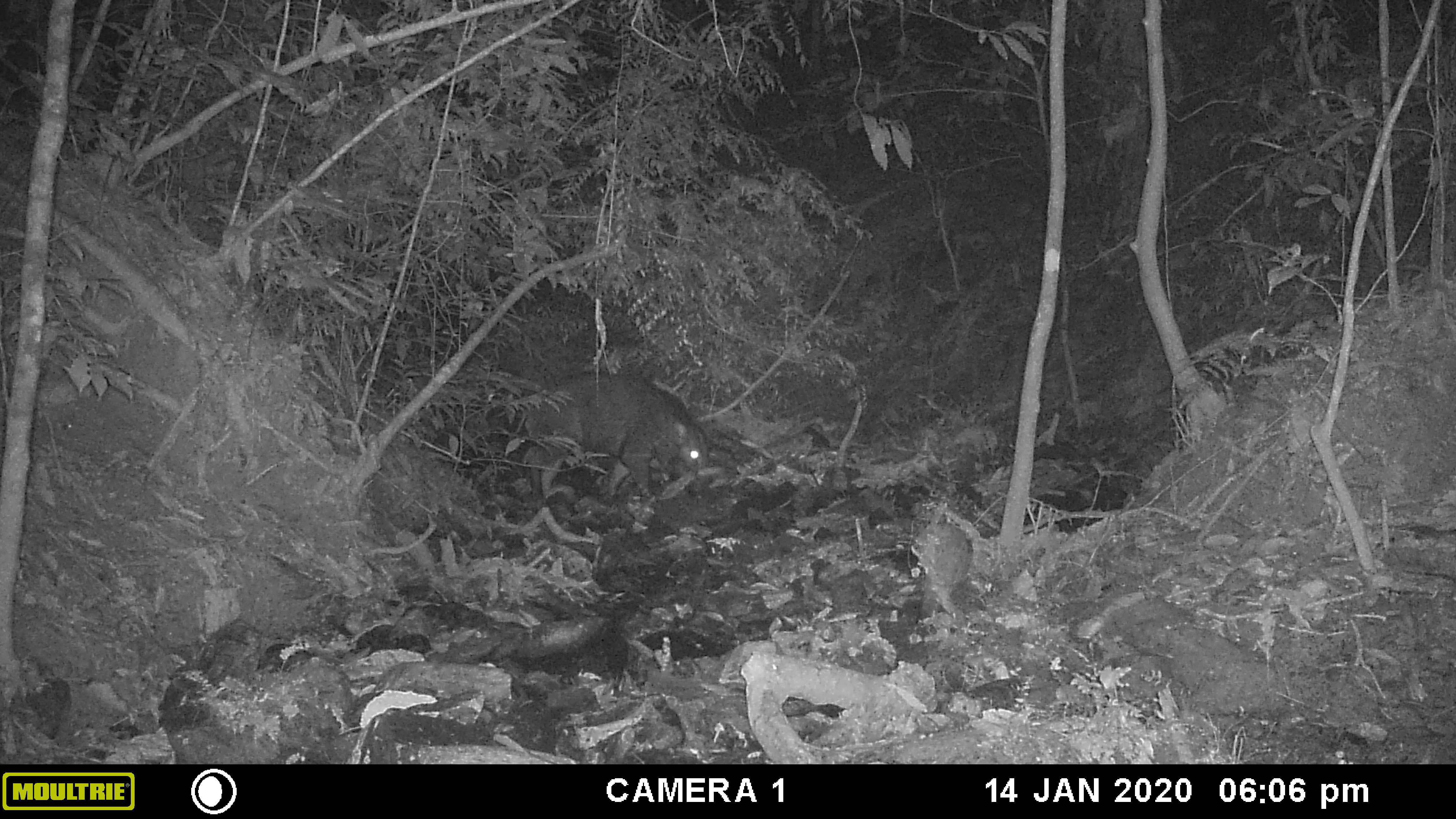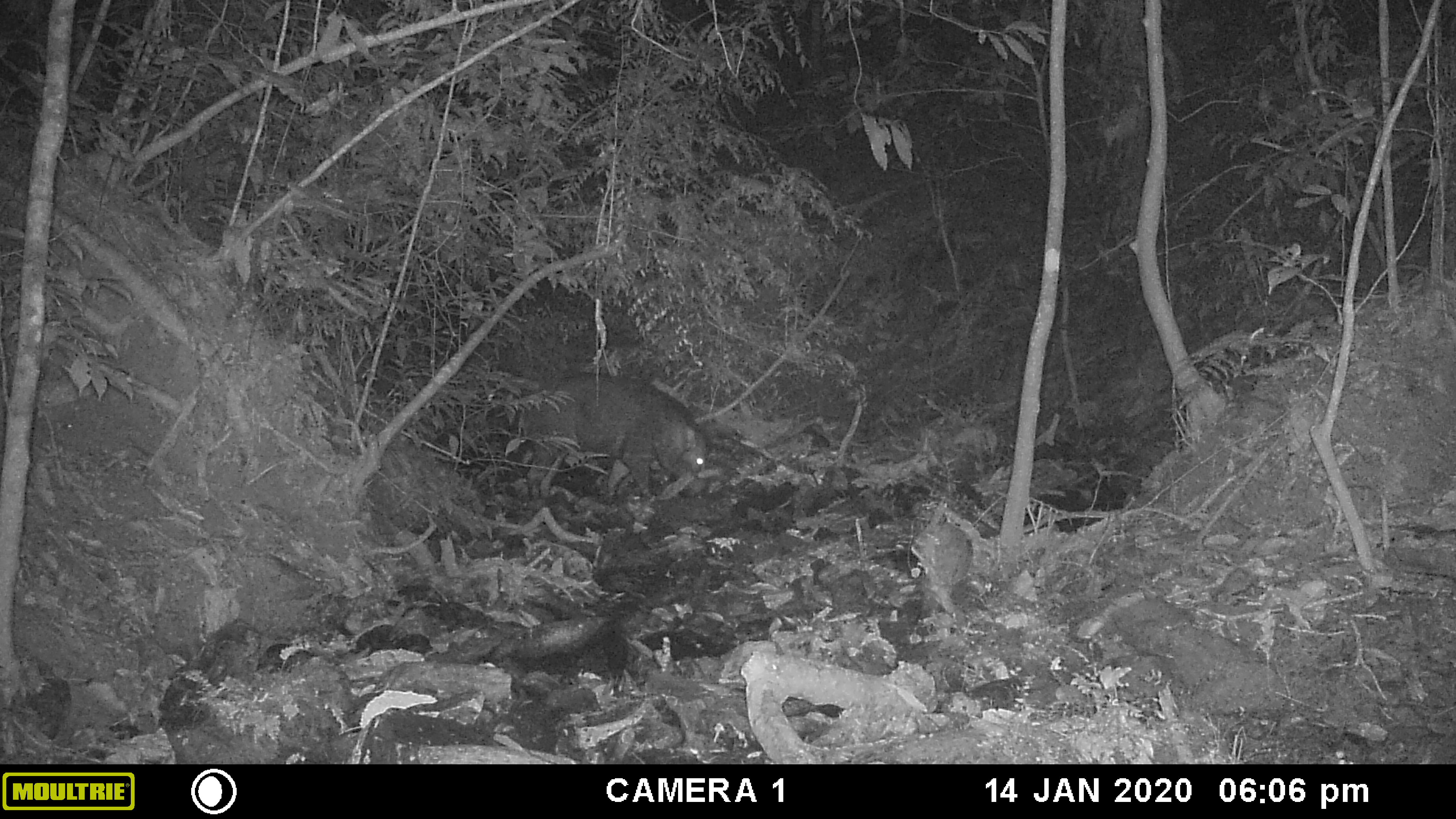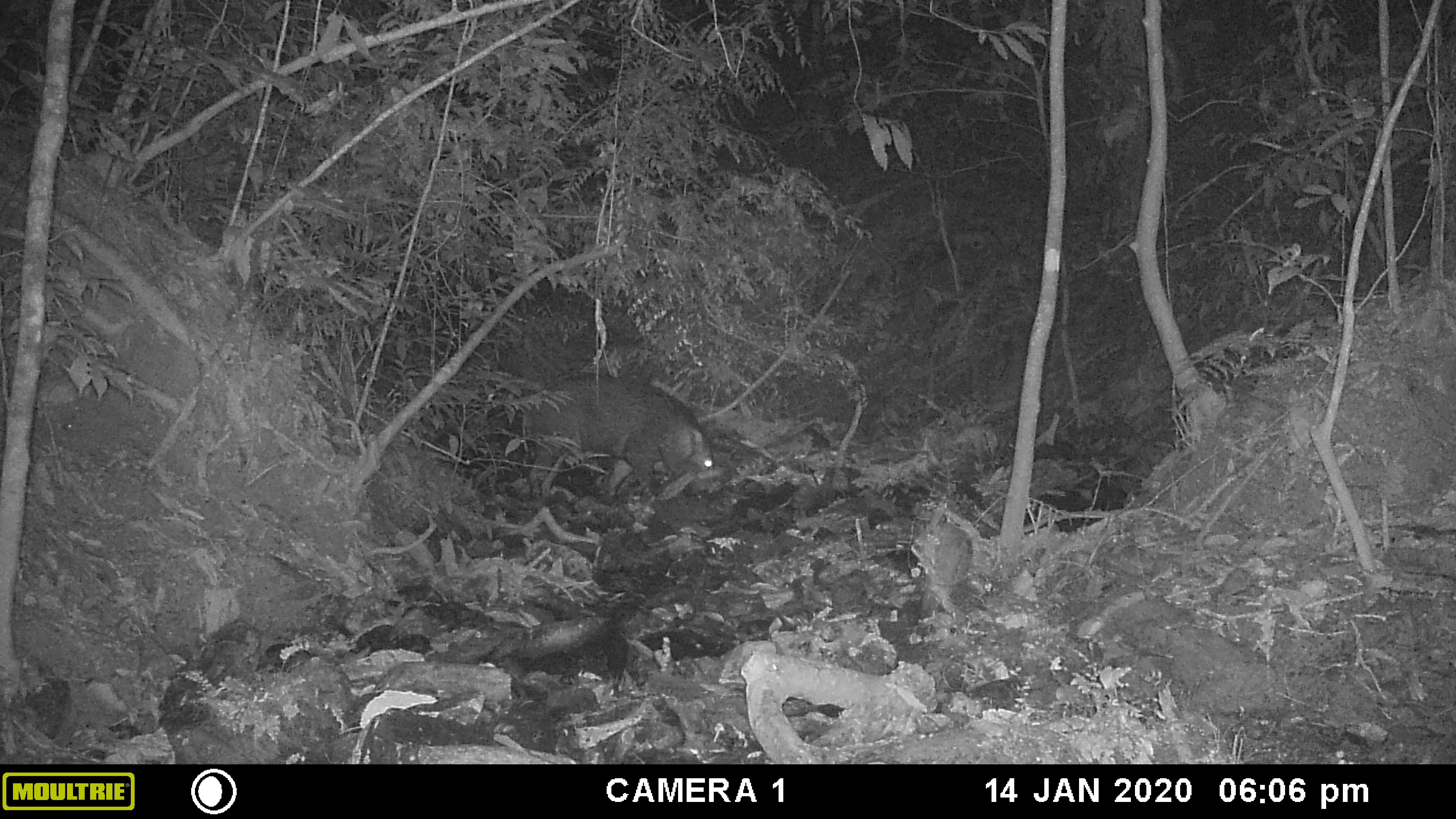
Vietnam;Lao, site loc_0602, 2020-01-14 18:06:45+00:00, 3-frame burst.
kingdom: Animalia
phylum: Chordata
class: Mammalia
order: Artiodactyla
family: Suidae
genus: Sus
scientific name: Sus scrofa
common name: eurasian wild pig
Eurasian wild pig (Sus scrofa). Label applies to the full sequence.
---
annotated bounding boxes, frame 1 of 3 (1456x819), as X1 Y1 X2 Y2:
eurasian wild pig: 524 374 709 498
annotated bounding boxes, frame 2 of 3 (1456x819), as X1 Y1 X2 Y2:
eurasian wild pig: 514 371 705 502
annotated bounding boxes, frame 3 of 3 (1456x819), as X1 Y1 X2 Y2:
eurasian wild pig: 520 377 719 500